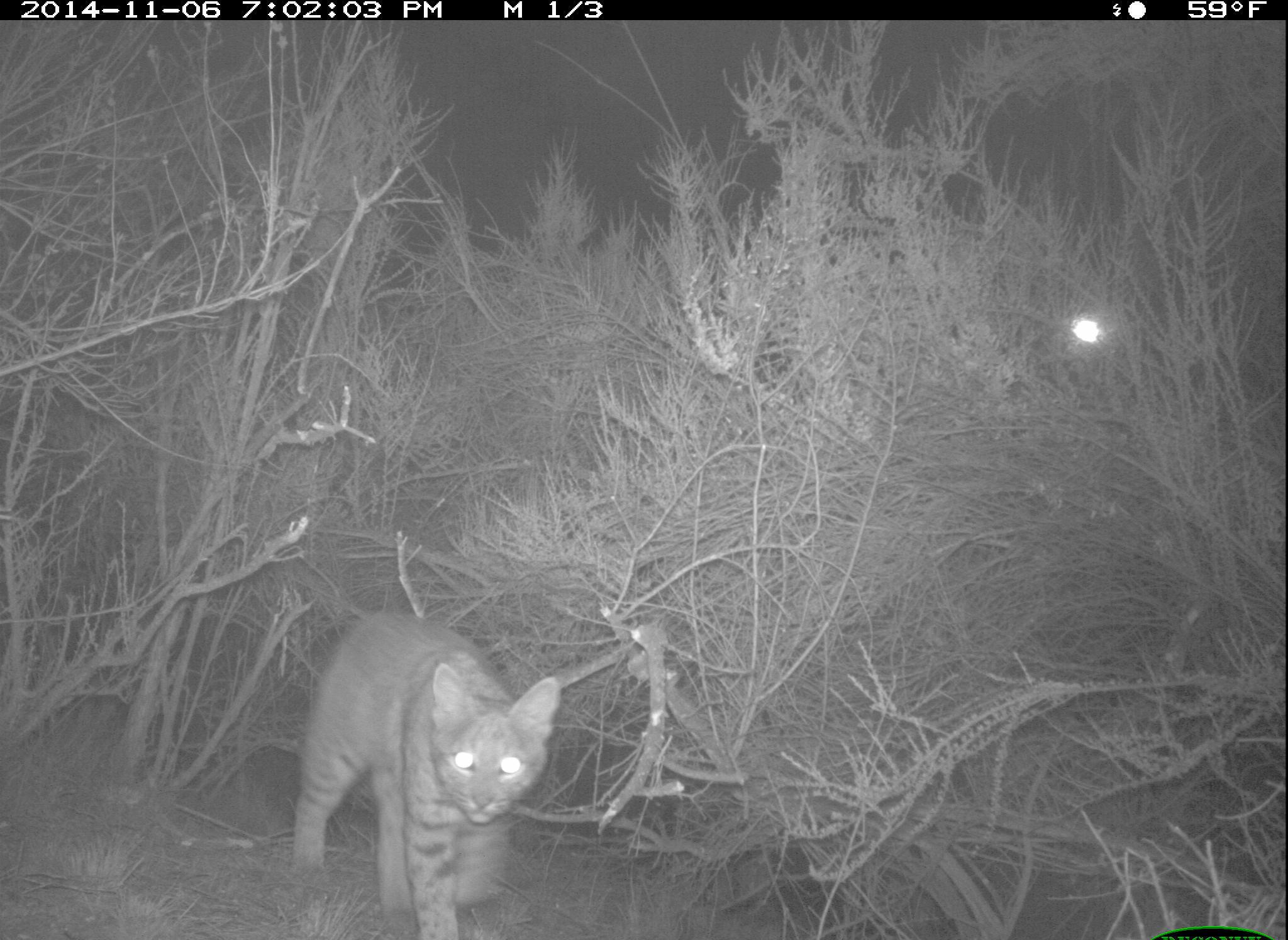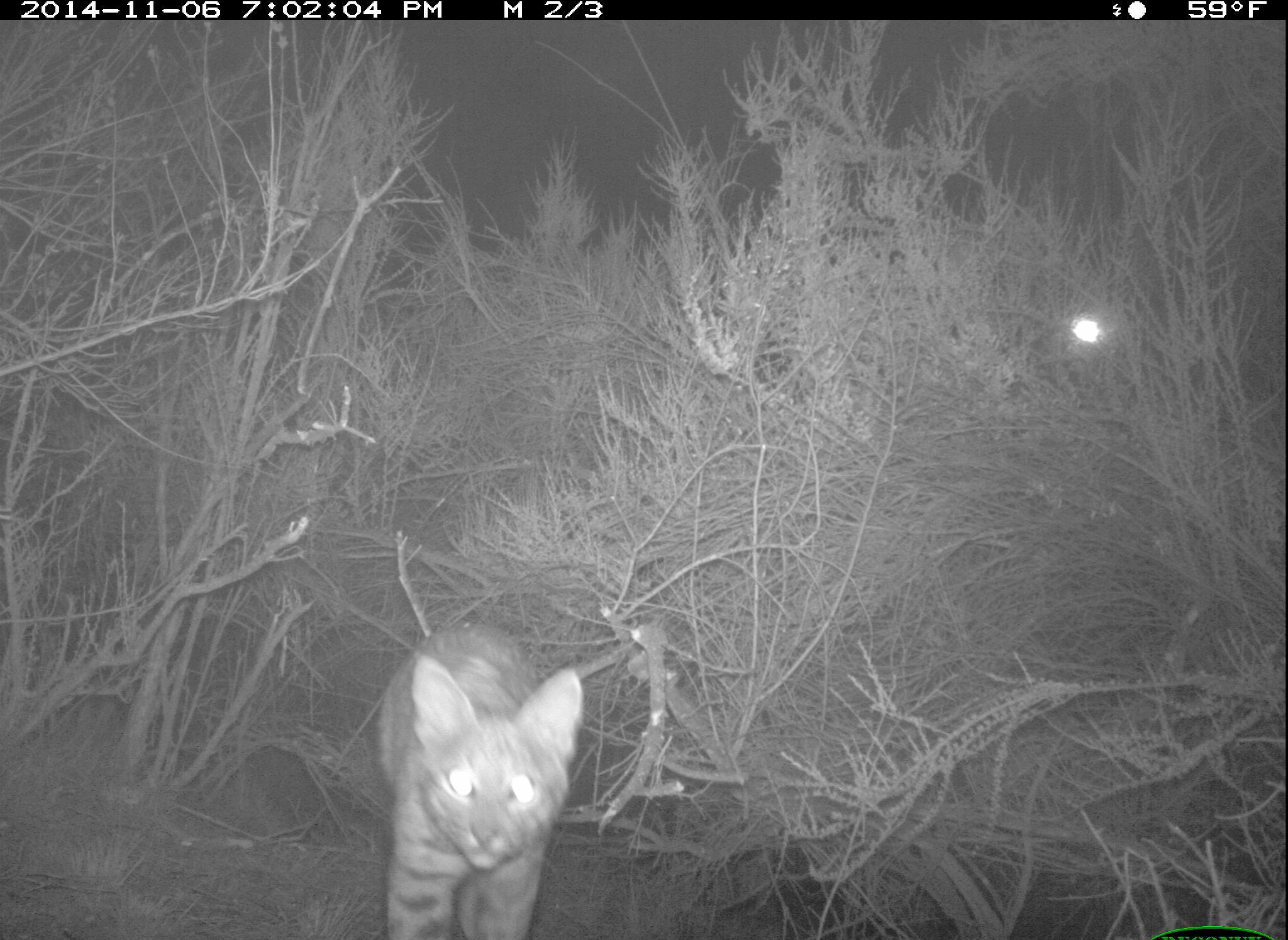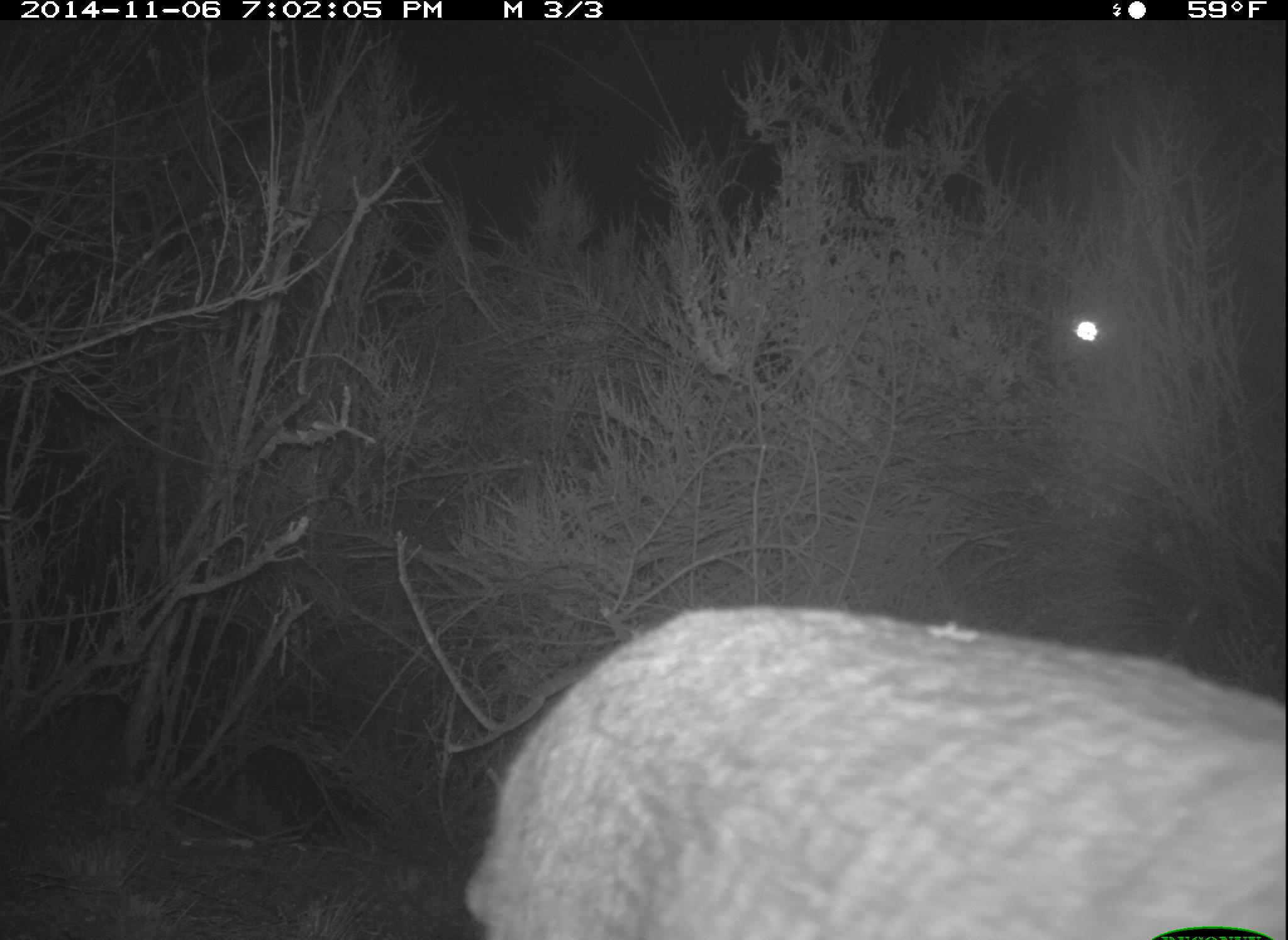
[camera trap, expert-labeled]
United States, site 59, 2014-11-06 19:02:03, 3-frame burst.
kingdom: Animalia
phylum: Chordata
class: Mammalia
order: Carnivora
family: Felidae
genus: Lynx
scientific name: Lynx rufus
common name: bobcat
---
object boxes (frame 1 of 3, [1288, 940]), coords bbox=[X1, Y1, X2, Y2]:
bobcat: bbox=[291, 606, 566, 940]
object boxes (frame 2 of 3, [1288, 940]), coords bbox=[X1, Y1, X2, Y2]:
bobcat: bbox=[378, 620, 587, 940]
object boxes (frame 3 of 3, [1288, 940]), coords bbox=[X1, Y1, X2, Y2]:
bobcat: bbox=[461, 604, 1287, 940]